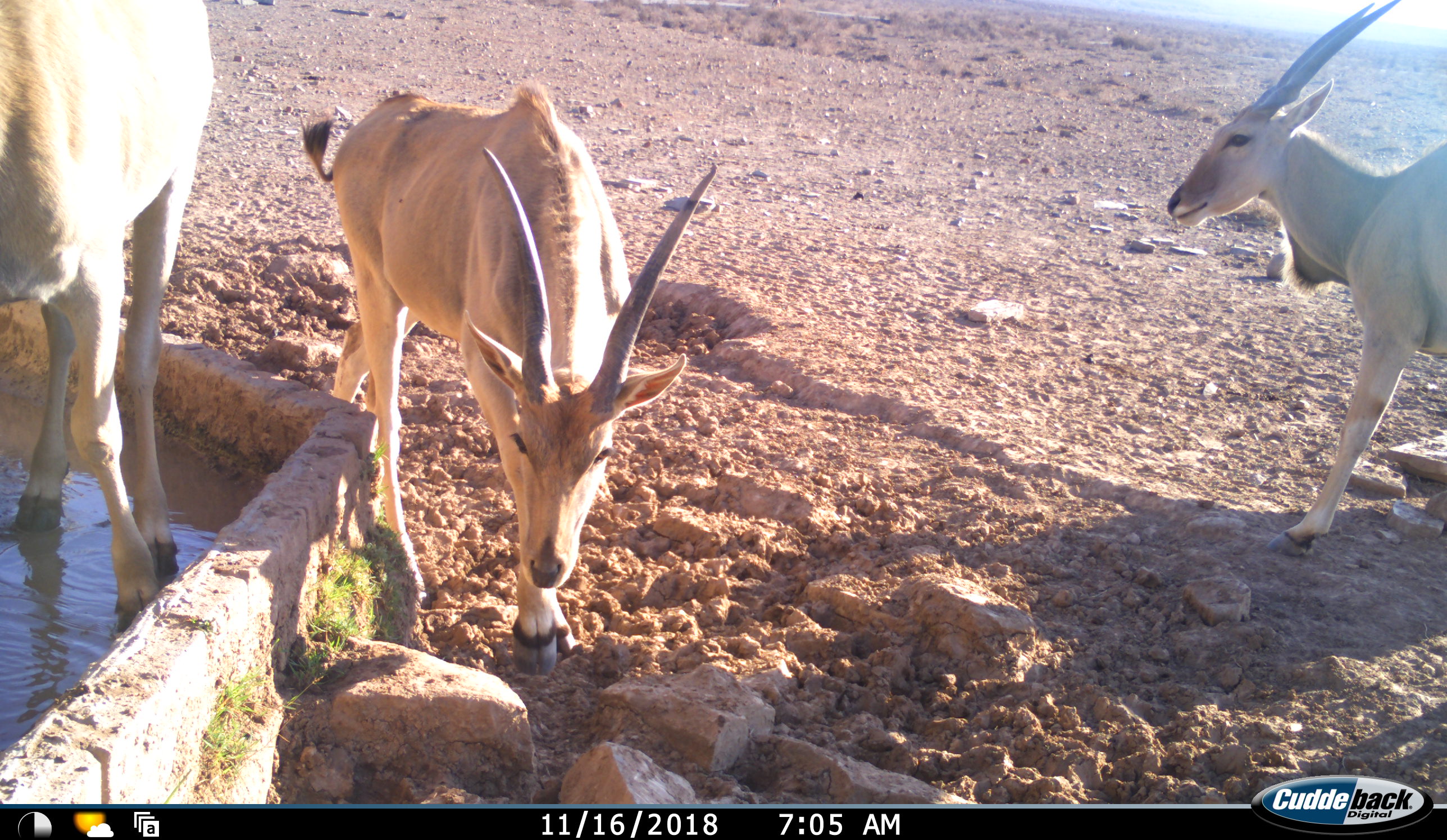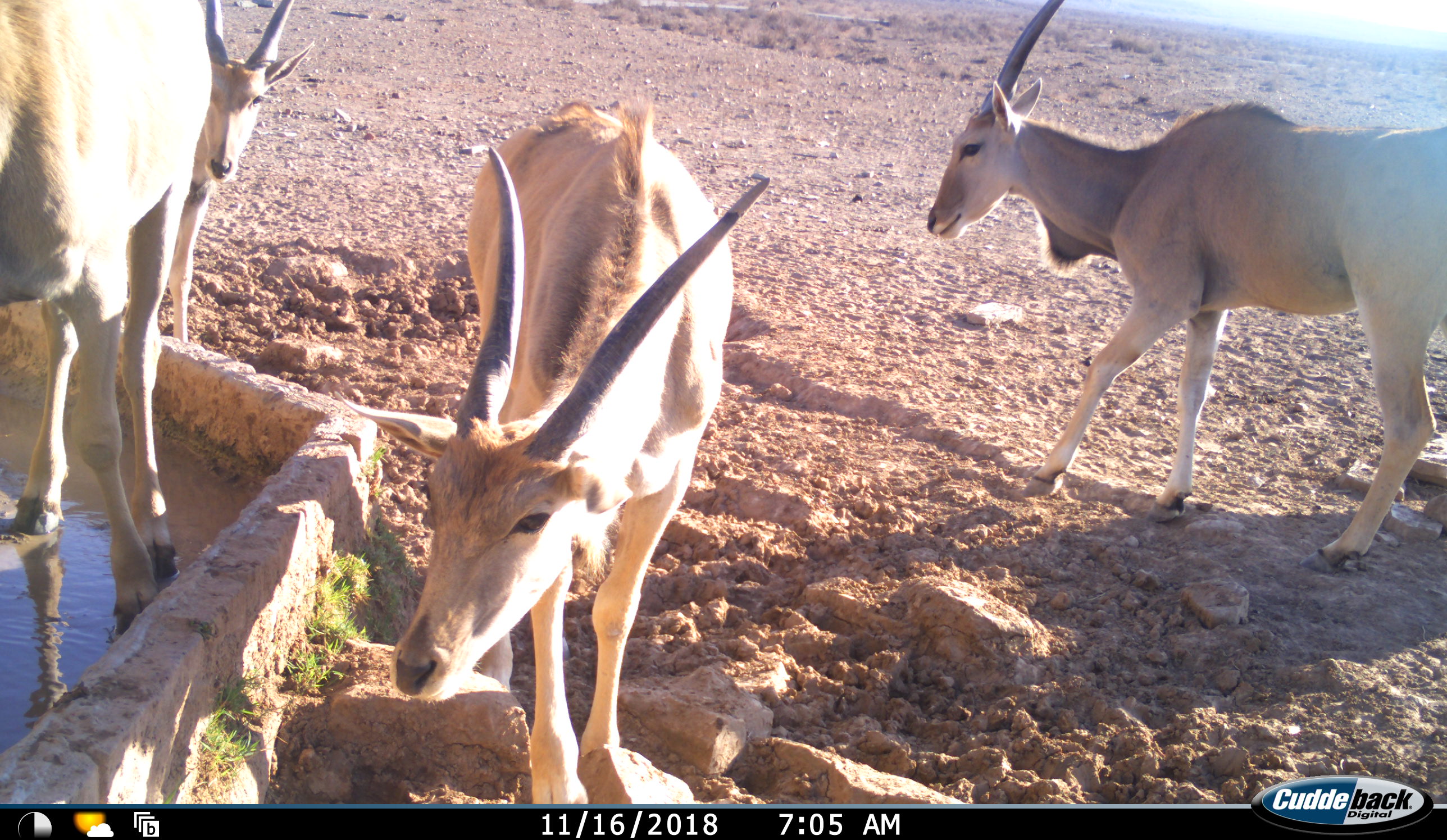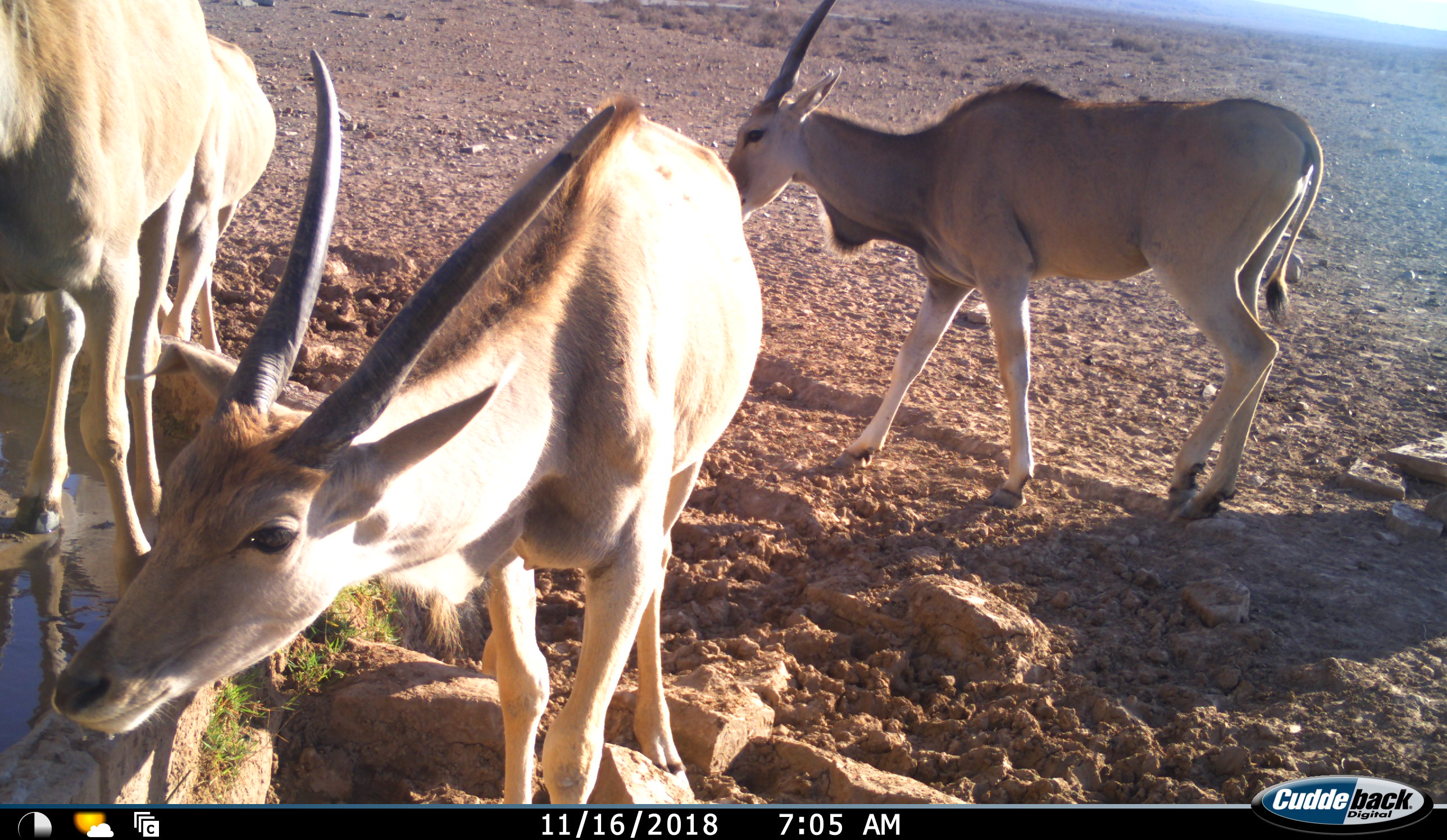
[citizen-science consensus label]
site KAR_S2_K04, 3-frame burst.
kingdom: Animalia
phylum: Chordata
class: Mammalia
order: Artiodactyla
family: Bovidae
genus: Tragelaphus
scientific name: Tragelaphus oryx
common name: eland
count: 4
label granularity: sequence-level